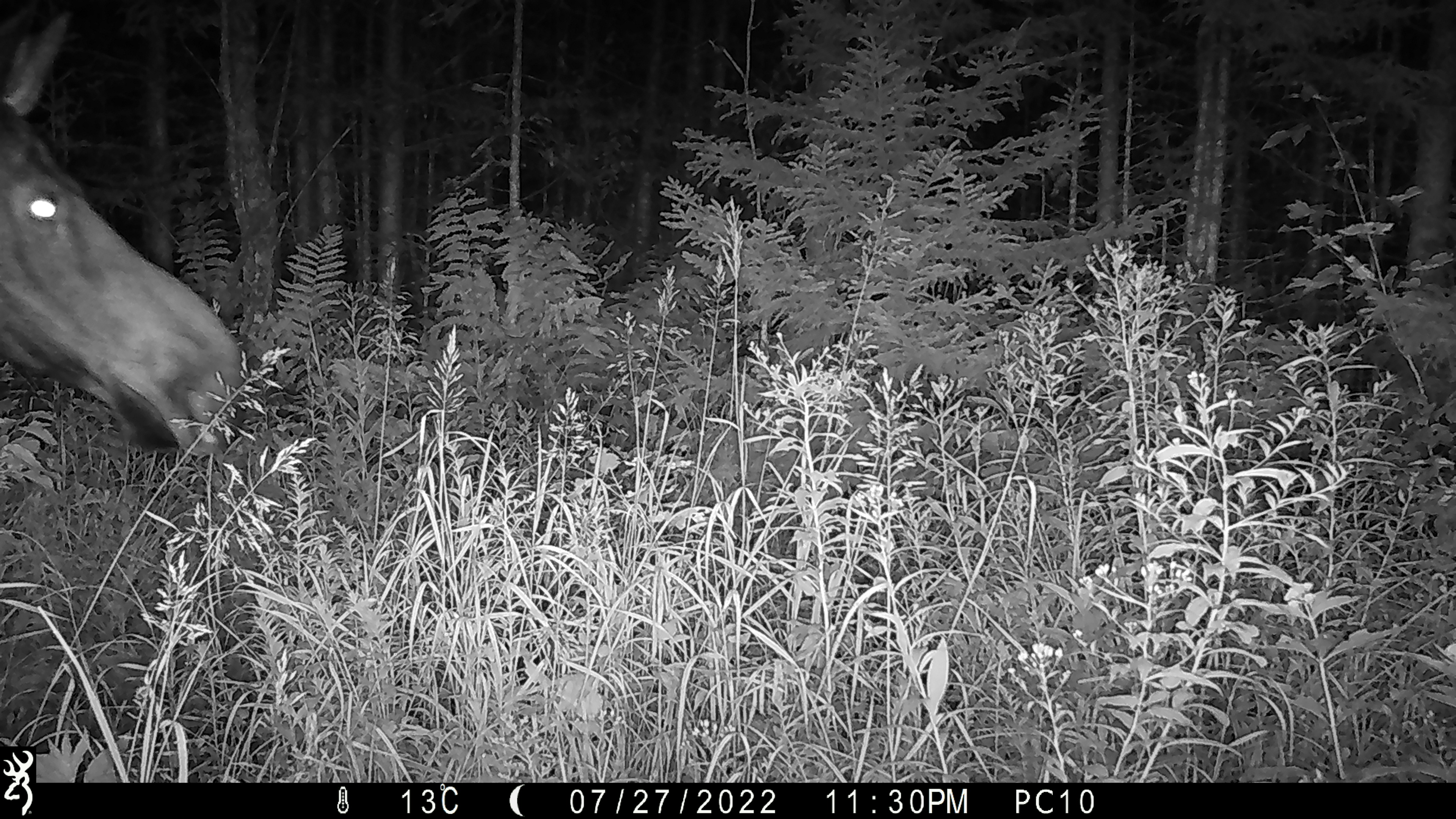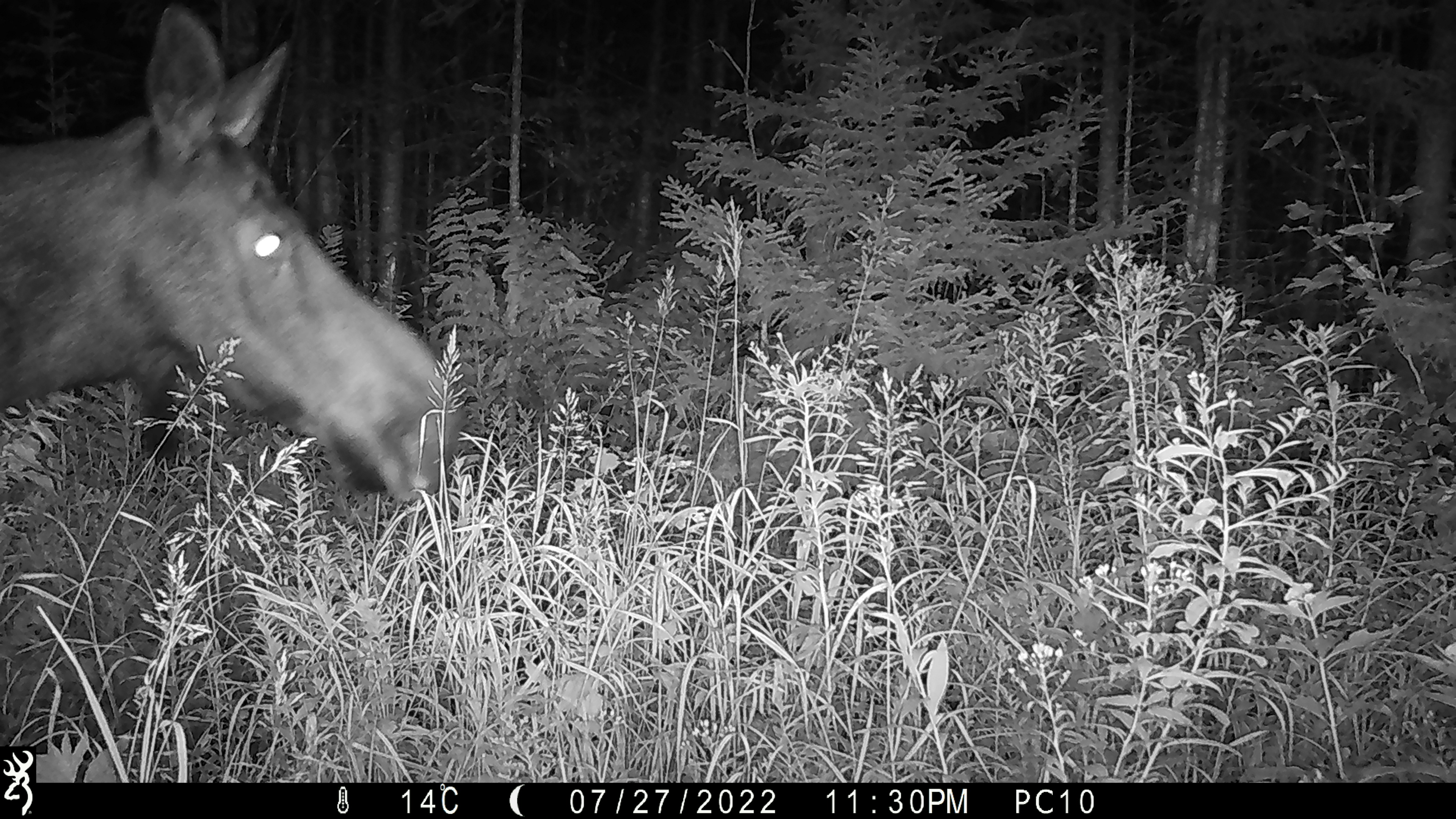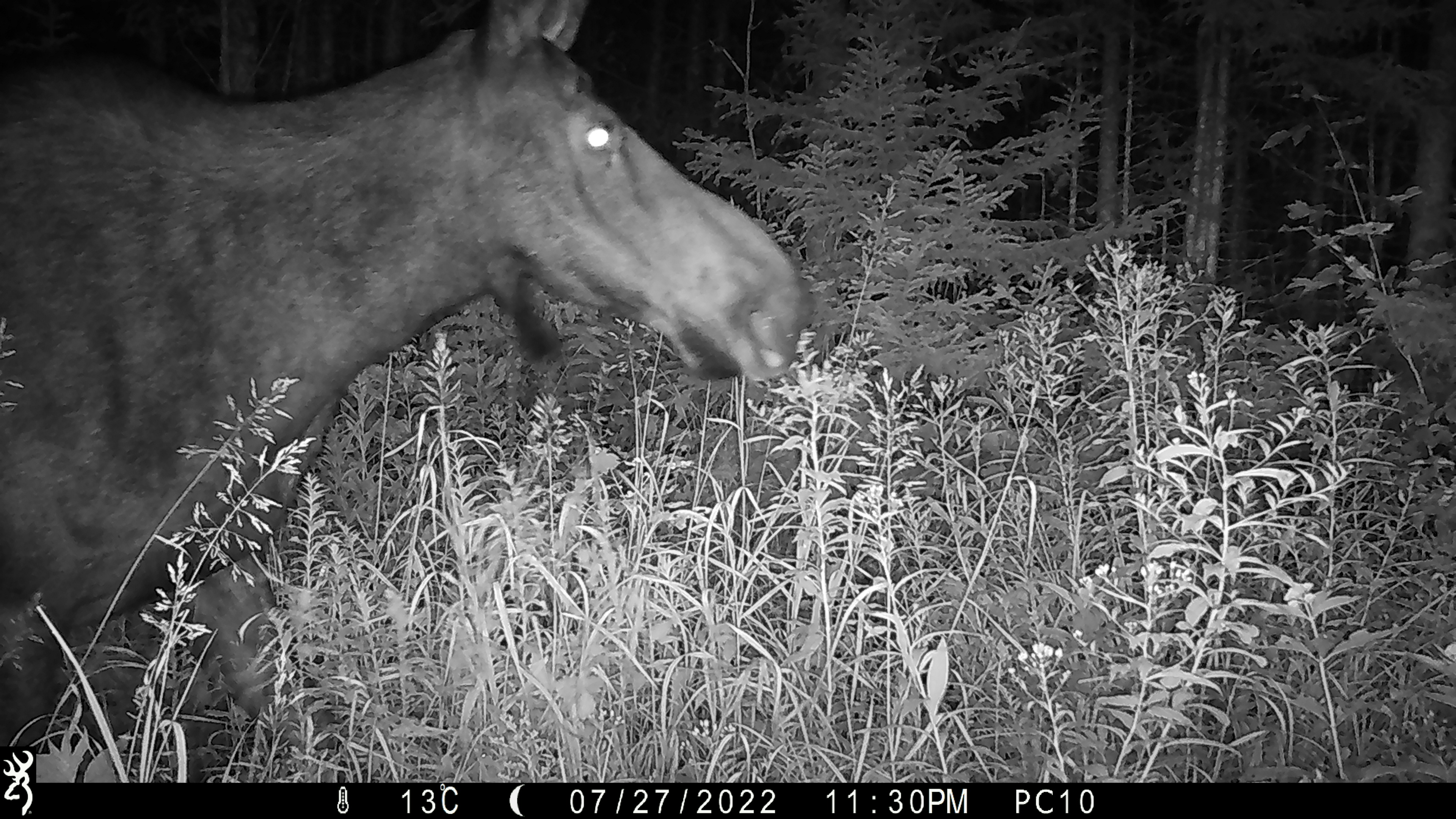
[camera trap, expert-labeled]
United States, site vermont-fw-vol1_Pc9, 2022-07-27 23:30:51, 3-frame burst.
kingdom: Animalia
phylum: Chordata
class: Mammalia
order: Artiodactyla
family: Cervidae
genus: Alces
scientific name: Alces alces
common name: moose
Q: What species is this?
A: Moose (Alces alces).